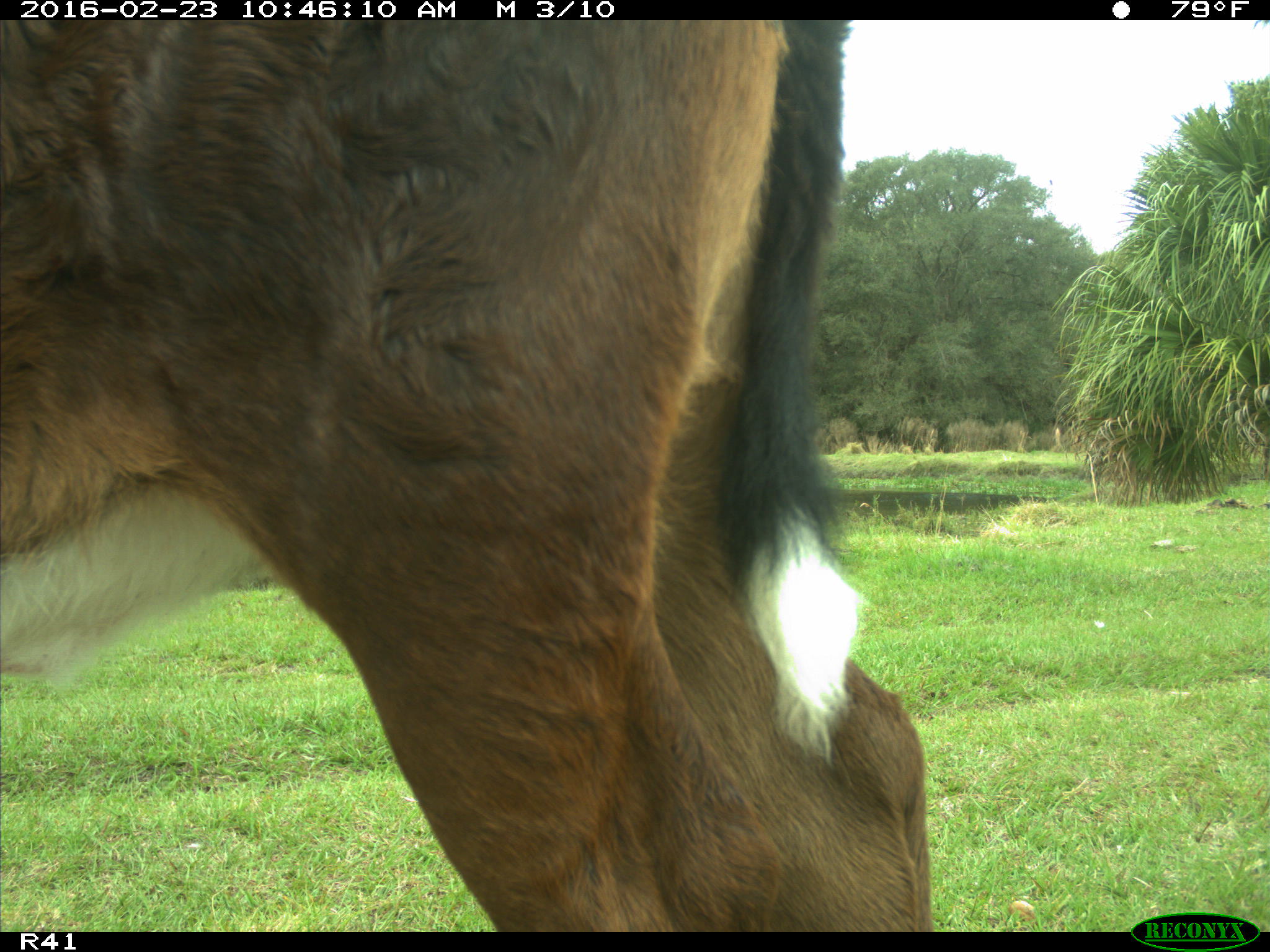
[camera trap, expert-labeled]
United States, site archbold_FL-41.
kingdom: Animalia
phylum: Chordata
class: Mammalia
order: Artiodactyla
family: Bovidae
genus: Bos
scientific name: Bos taurus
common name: domestic cow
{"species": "Bos taurus (domestic cow)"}